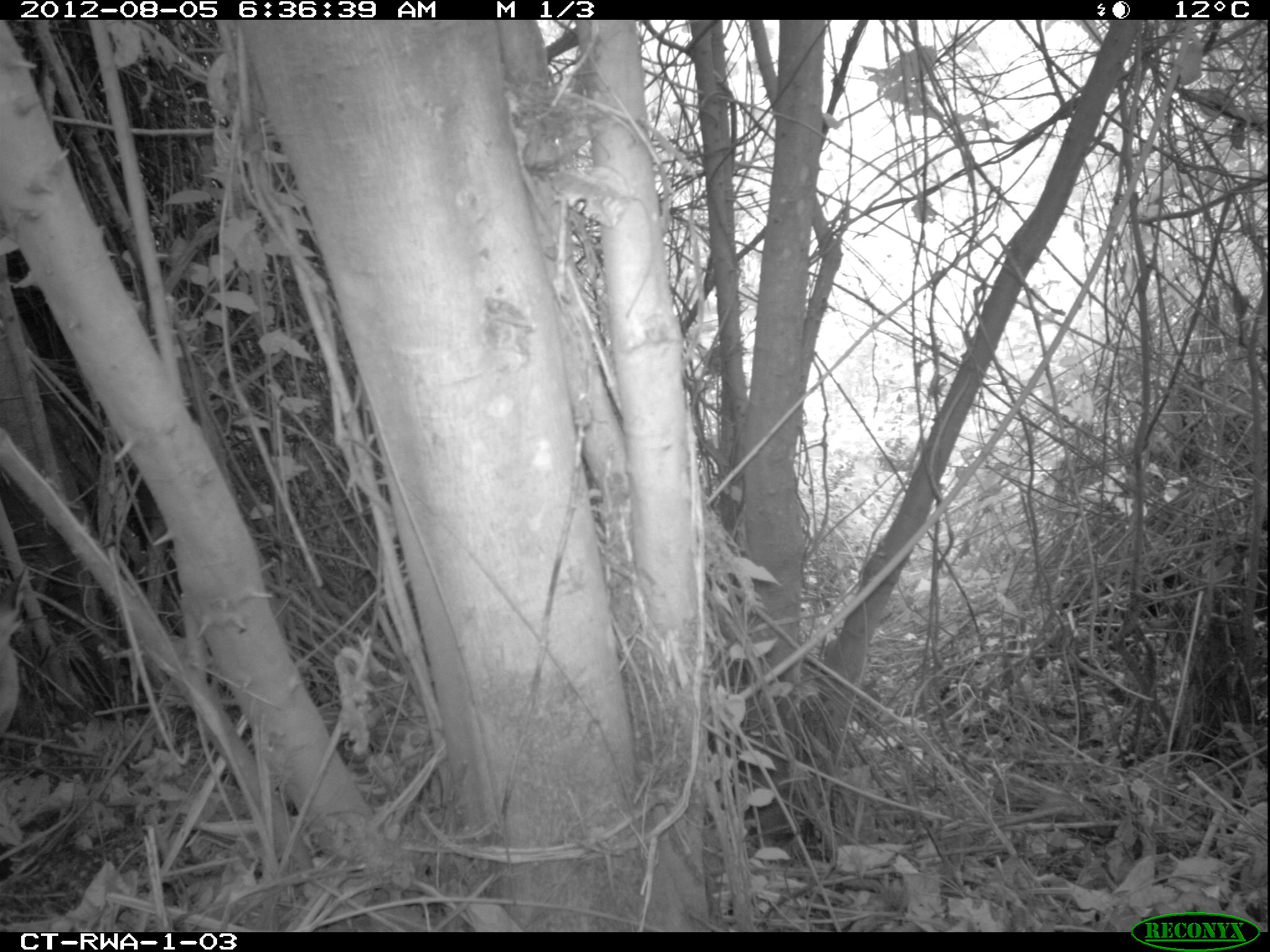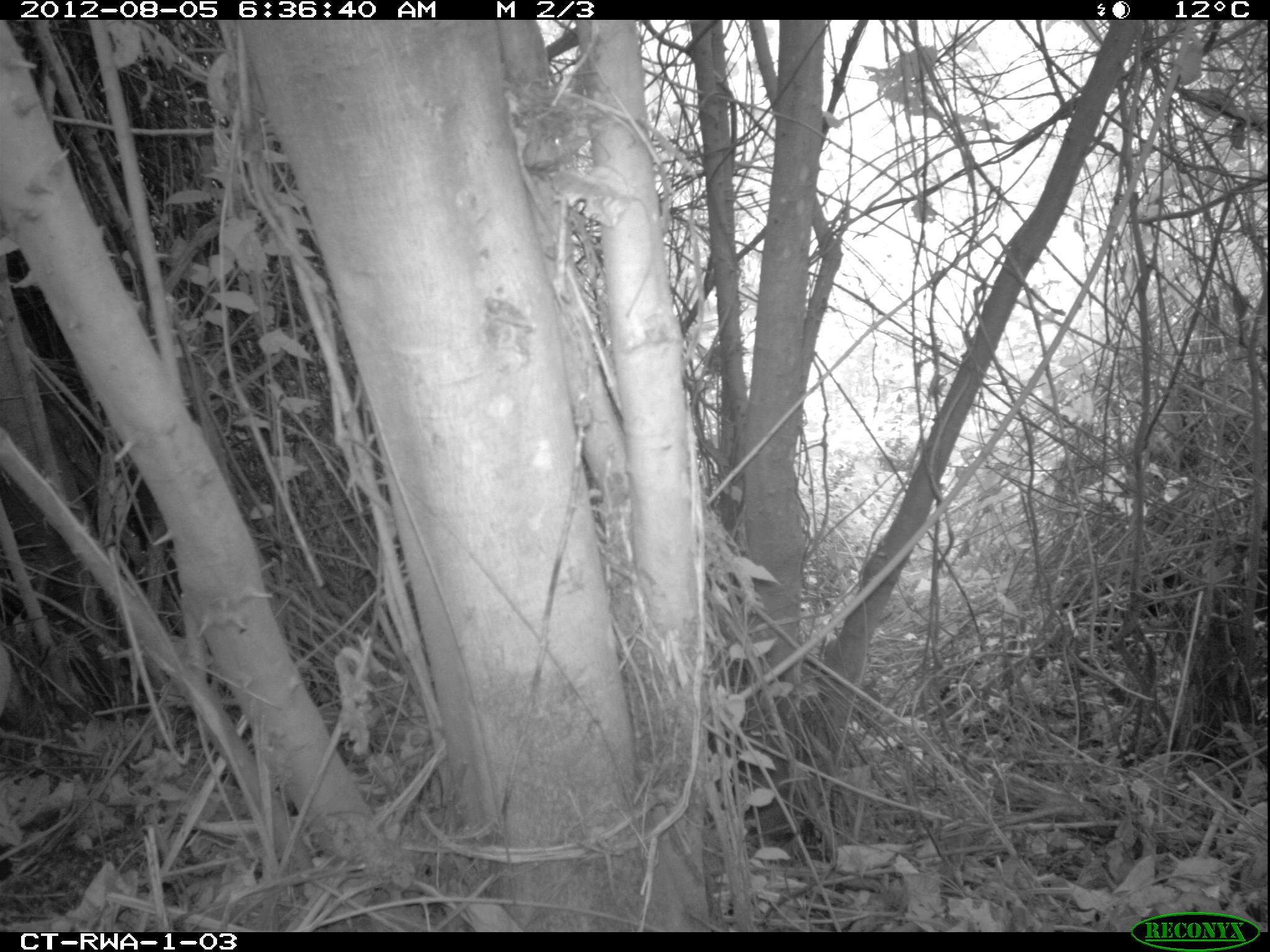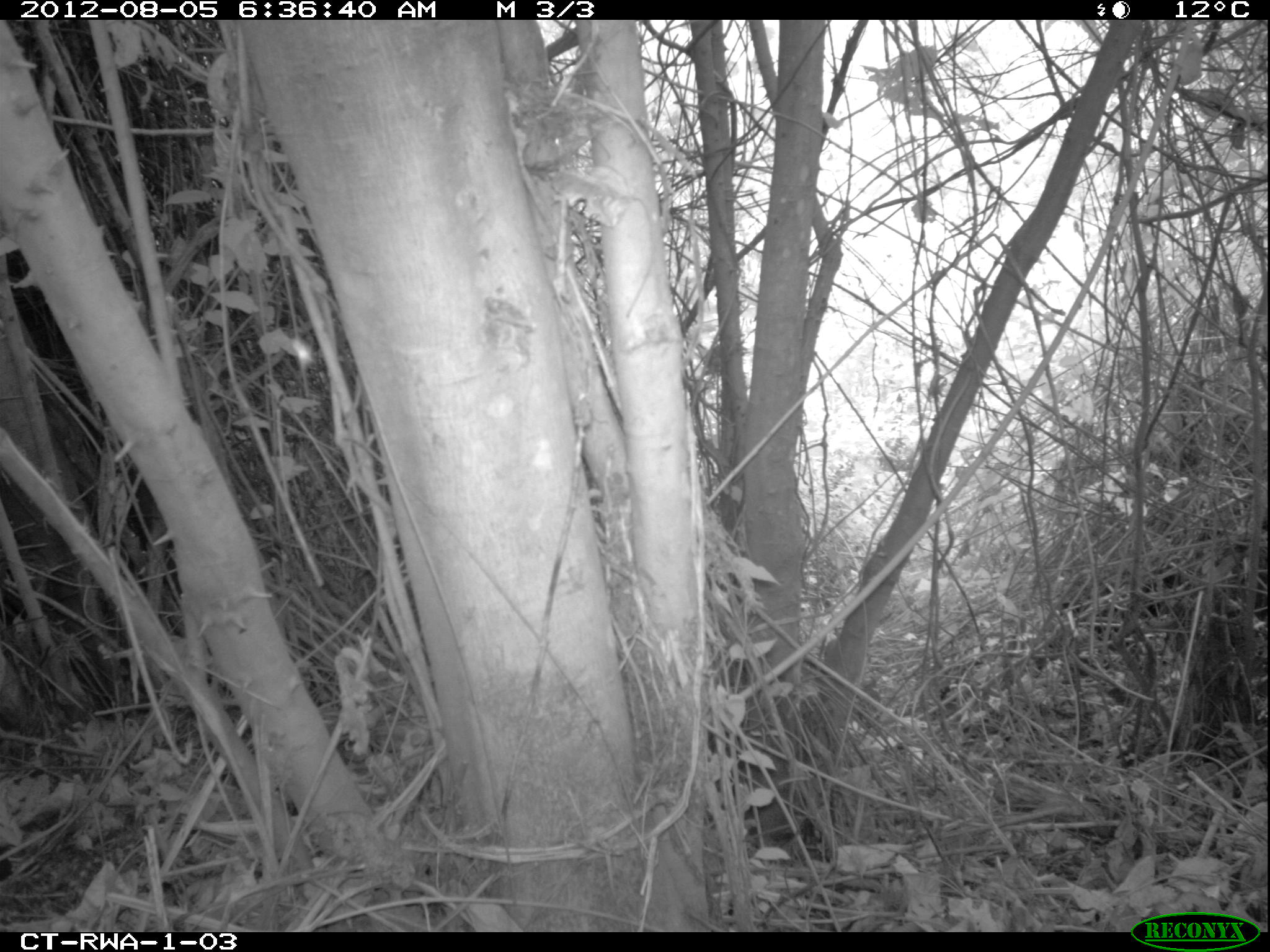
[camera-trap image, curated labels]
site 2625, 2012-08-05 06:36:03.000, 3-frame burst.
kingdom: Animalia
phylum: Chordata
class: Mammalia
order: Artiodactyla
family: Bovidae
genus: Cephalophus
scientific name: Cephalophus nigrifrons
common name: black-fronted duiker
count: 1